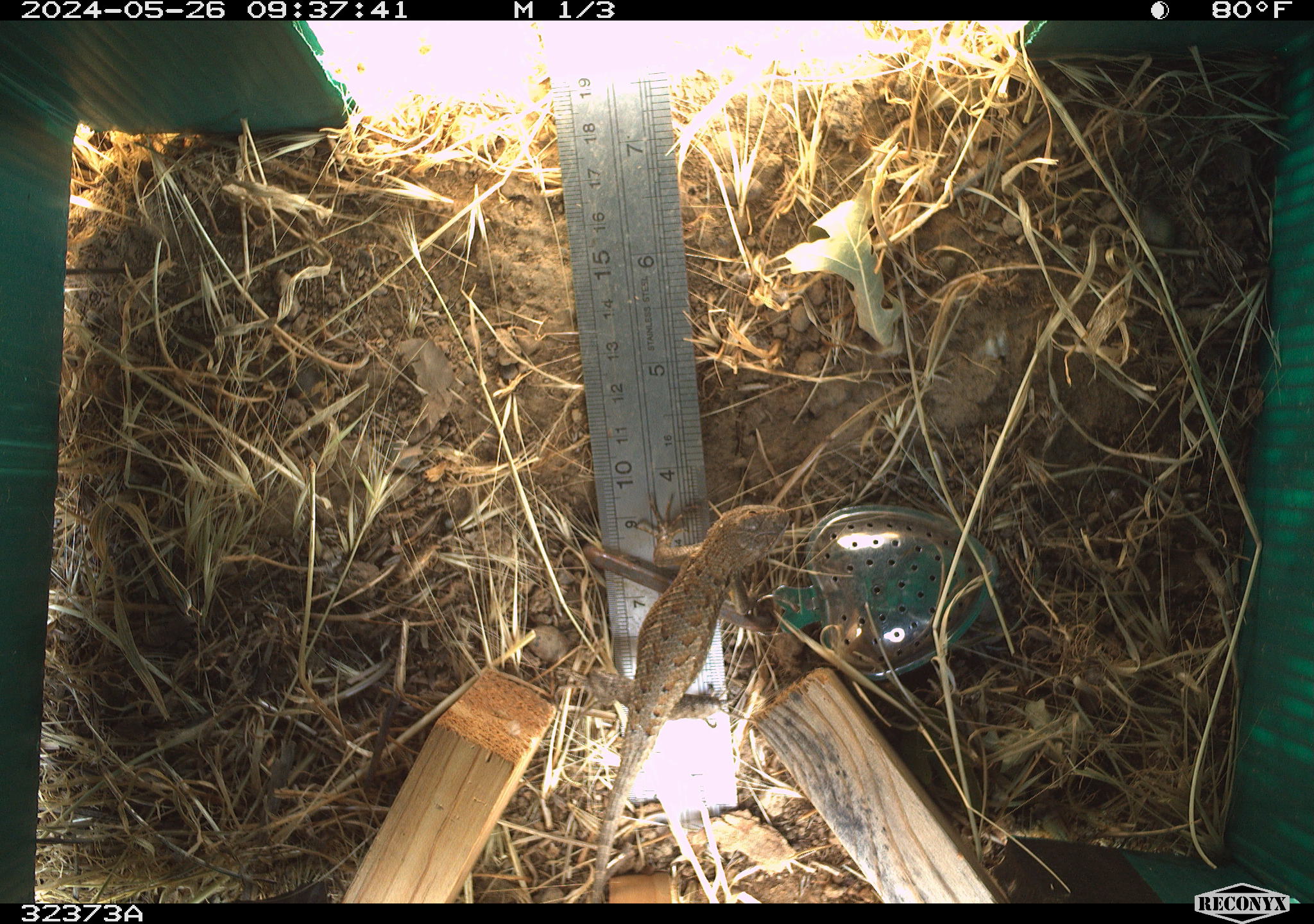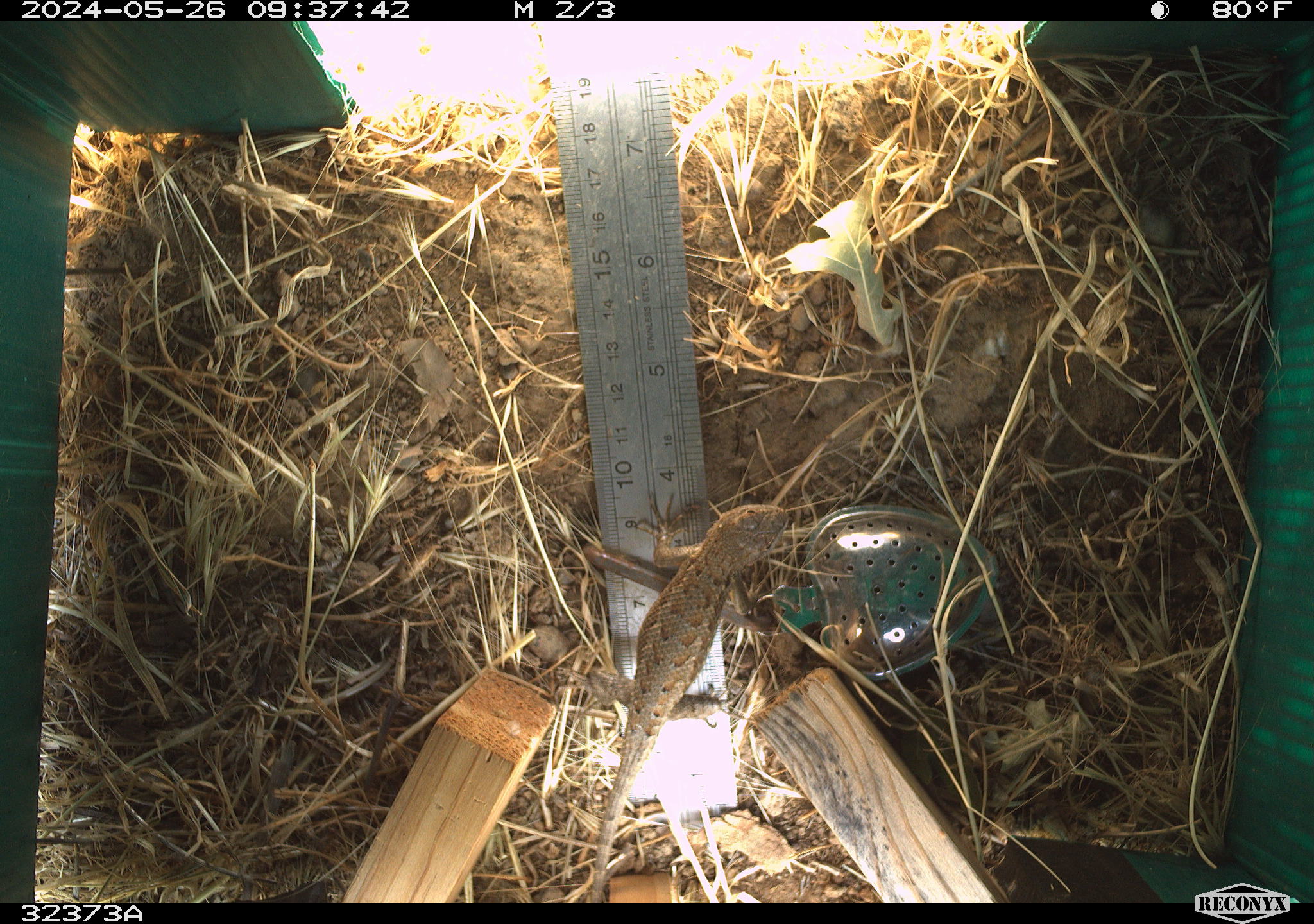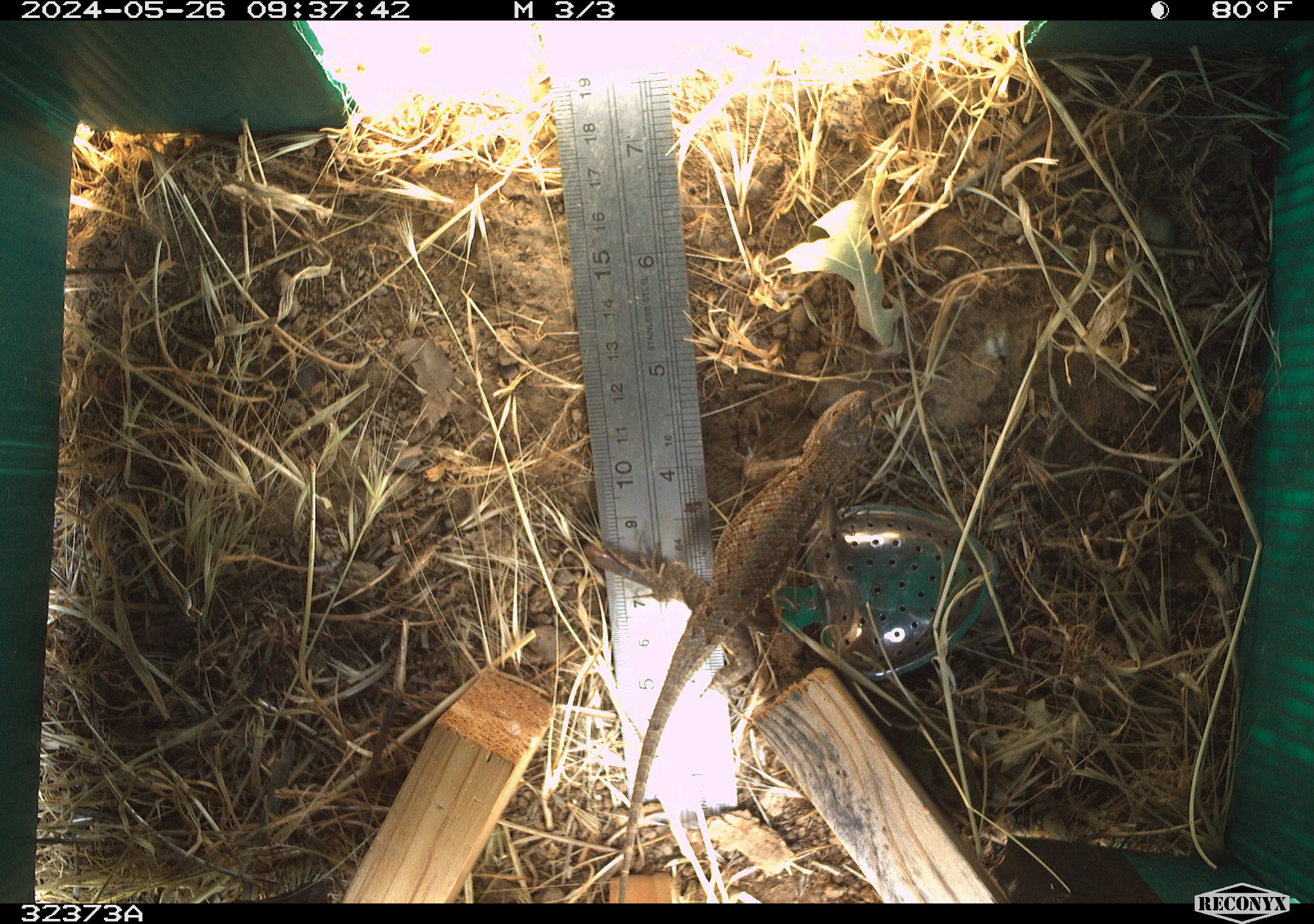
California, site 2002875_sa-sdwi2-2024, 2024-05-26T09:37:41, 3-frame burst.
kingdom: Animalia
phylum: Chordata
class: Reptilia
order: Squamata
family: Phrynosomatidae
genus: Sceloporus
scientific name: Sceloporus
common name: spiny lizards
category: sceloporus species